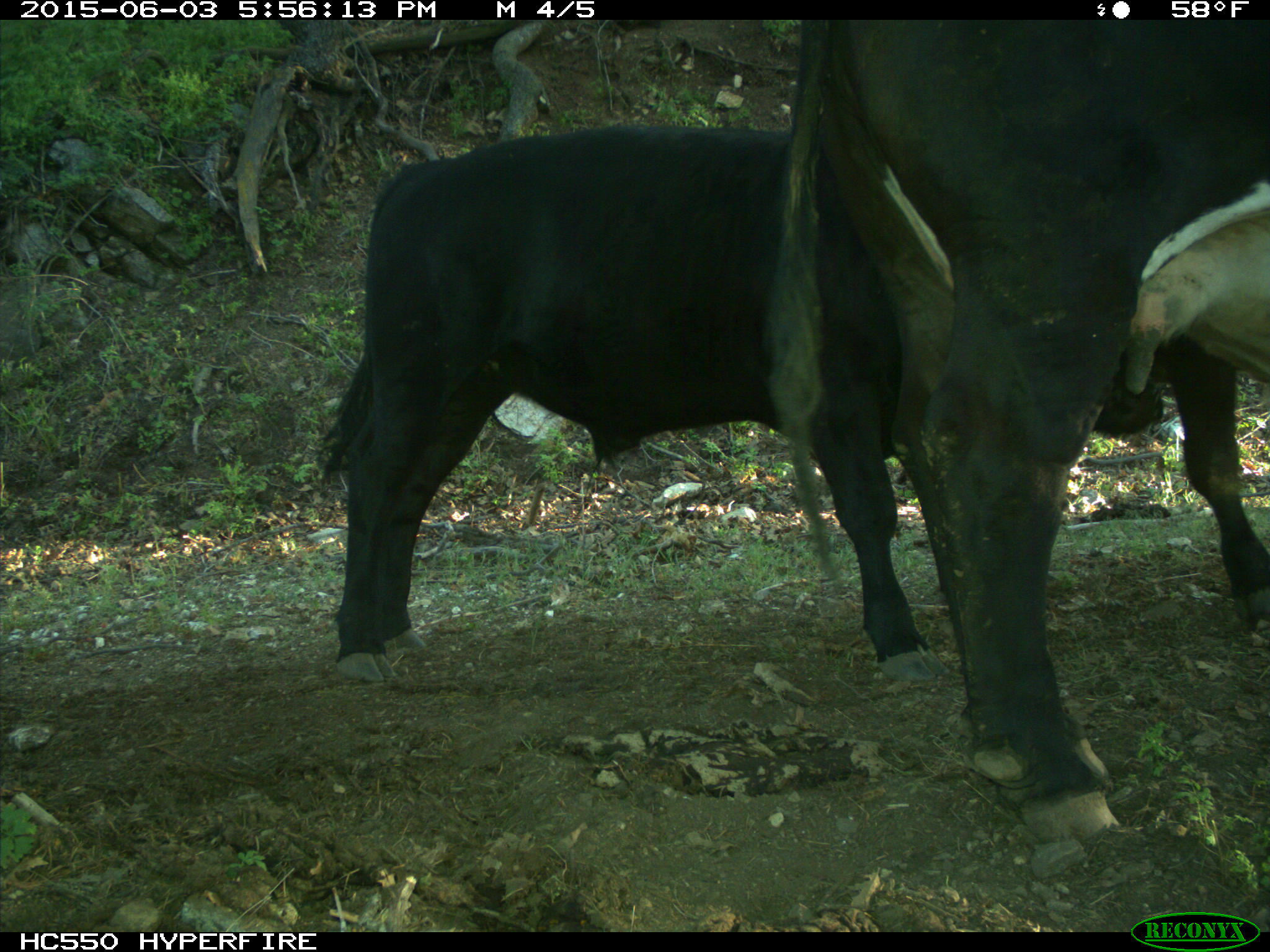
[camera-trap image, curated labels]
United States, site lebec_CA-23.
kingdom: Animalia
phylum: Chordata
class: Mammalia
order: Artiodactyla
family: Bovidae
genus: Bos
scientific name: Bos taurus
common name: domestic cow